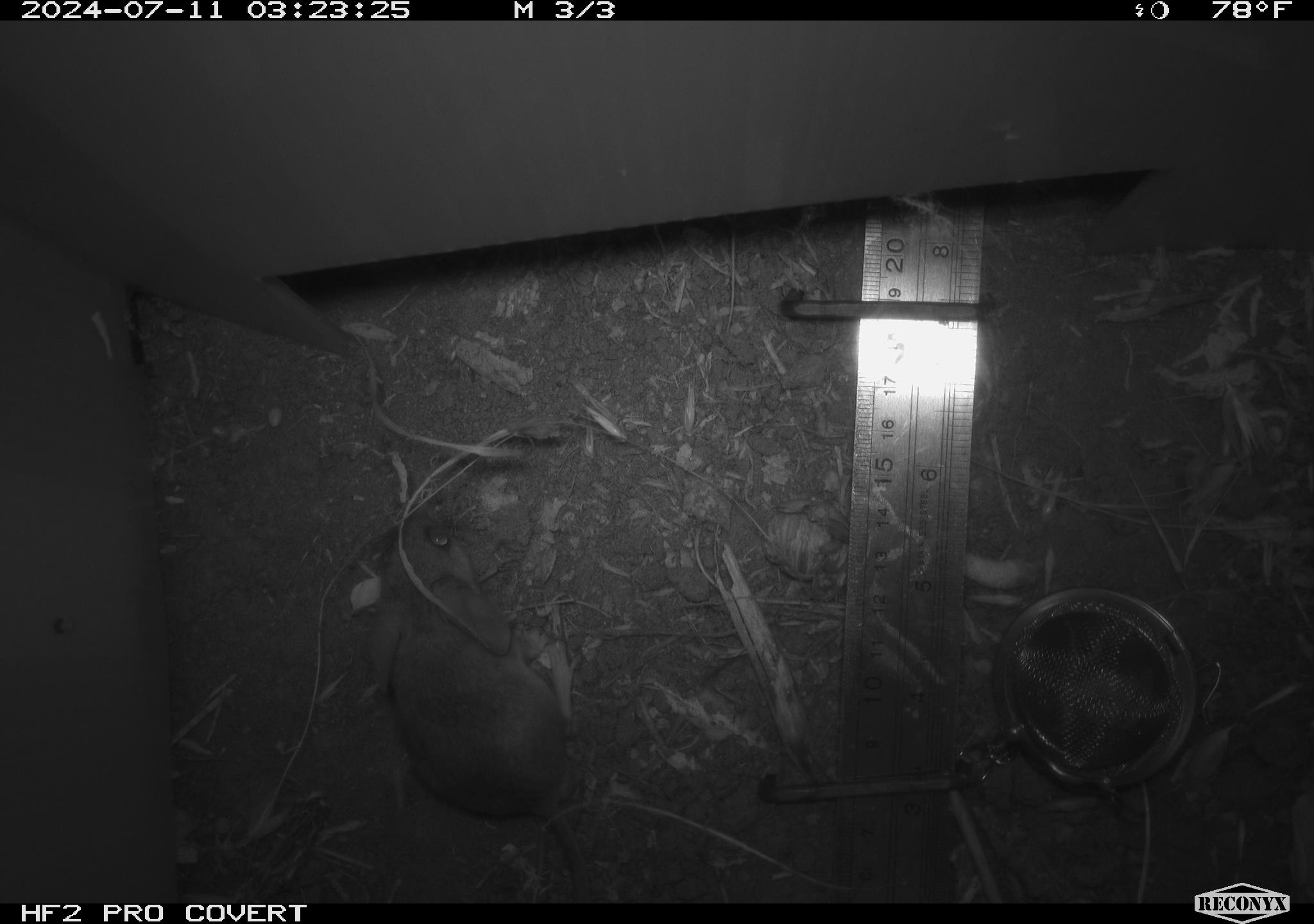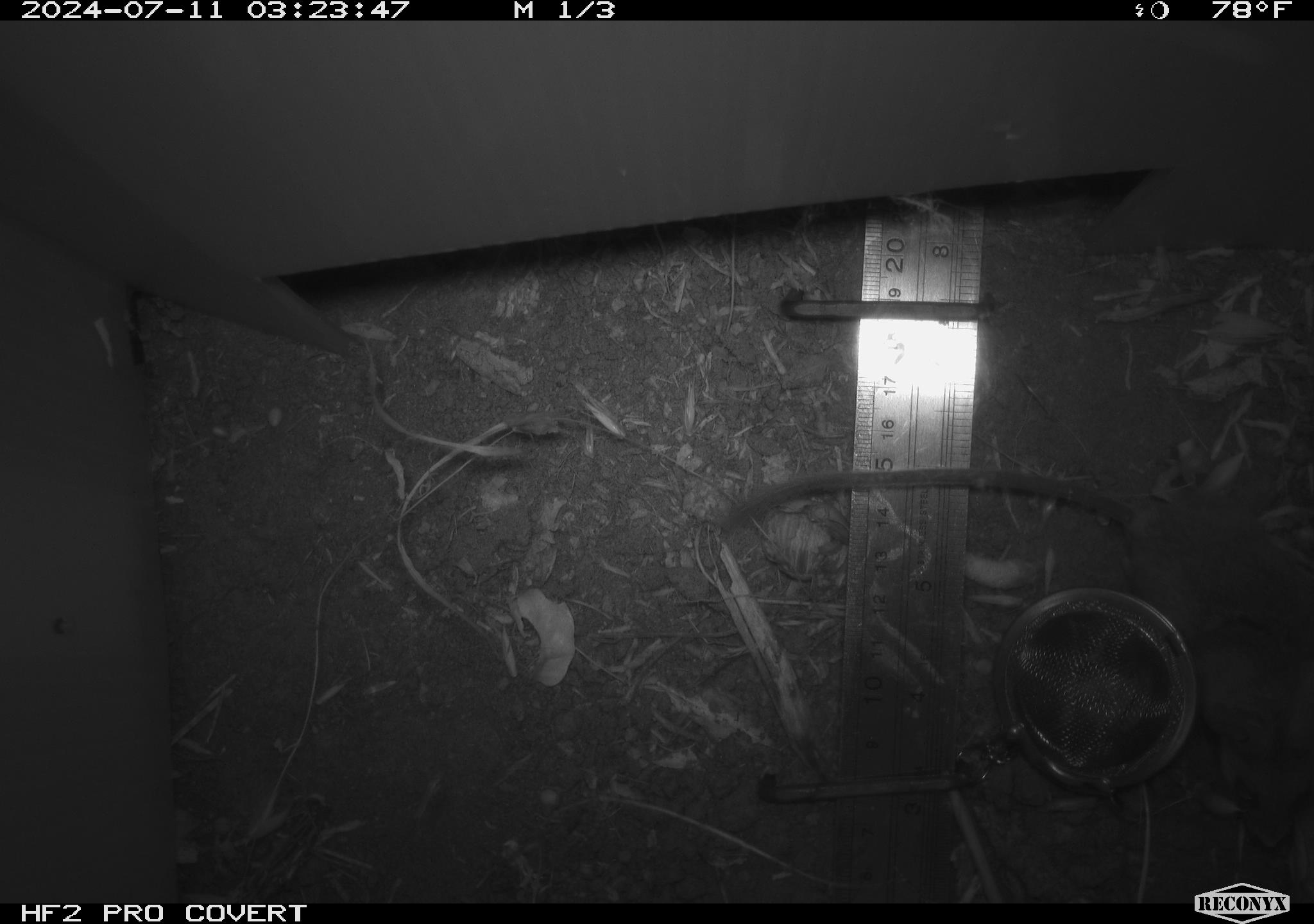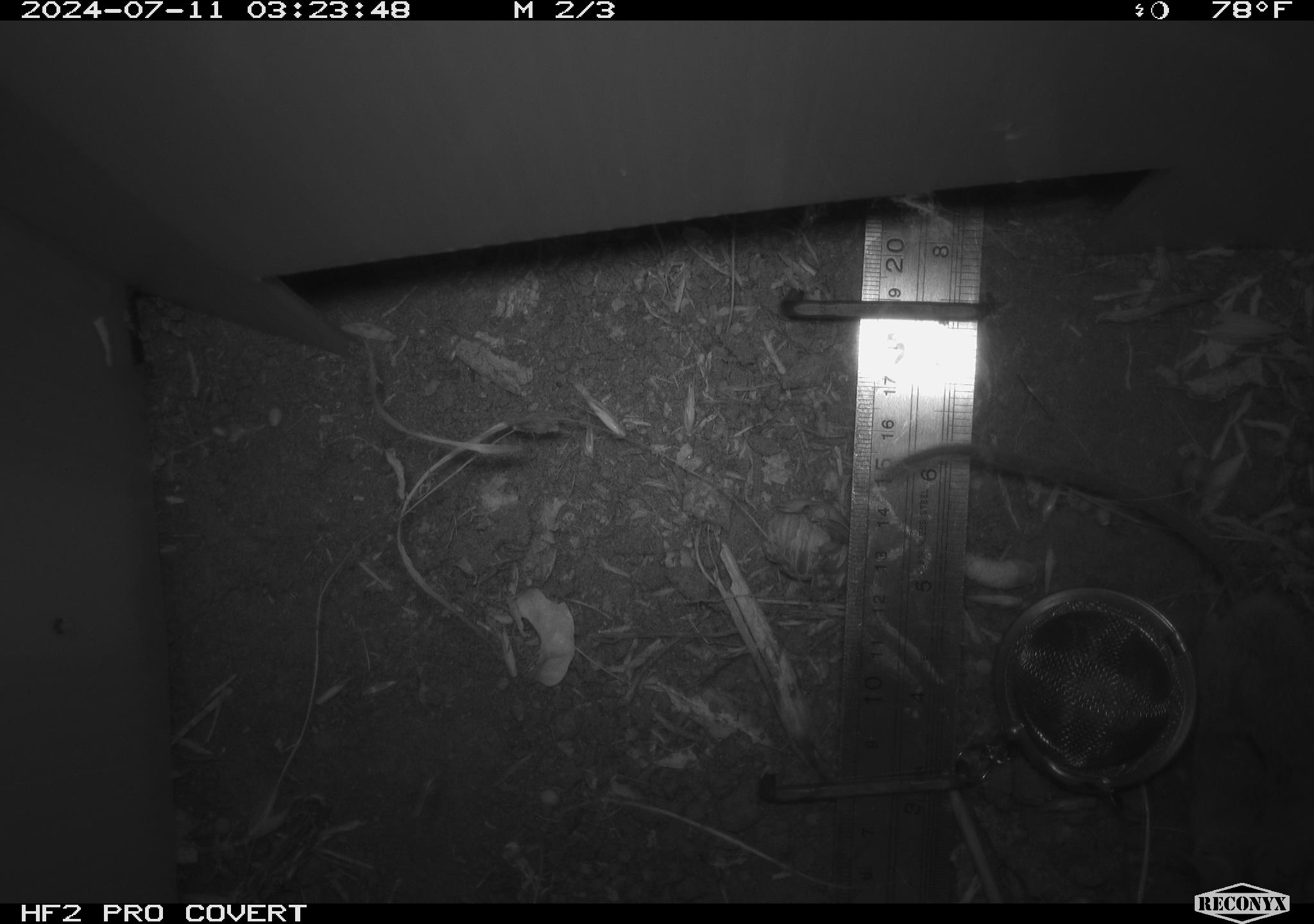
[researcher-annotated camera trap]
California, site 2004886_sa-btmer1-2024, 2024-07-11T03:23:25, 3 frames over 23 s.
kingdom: Animalia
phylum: Chordata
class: Mammalia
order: Rodentia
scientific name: Rodentia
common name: mouse species